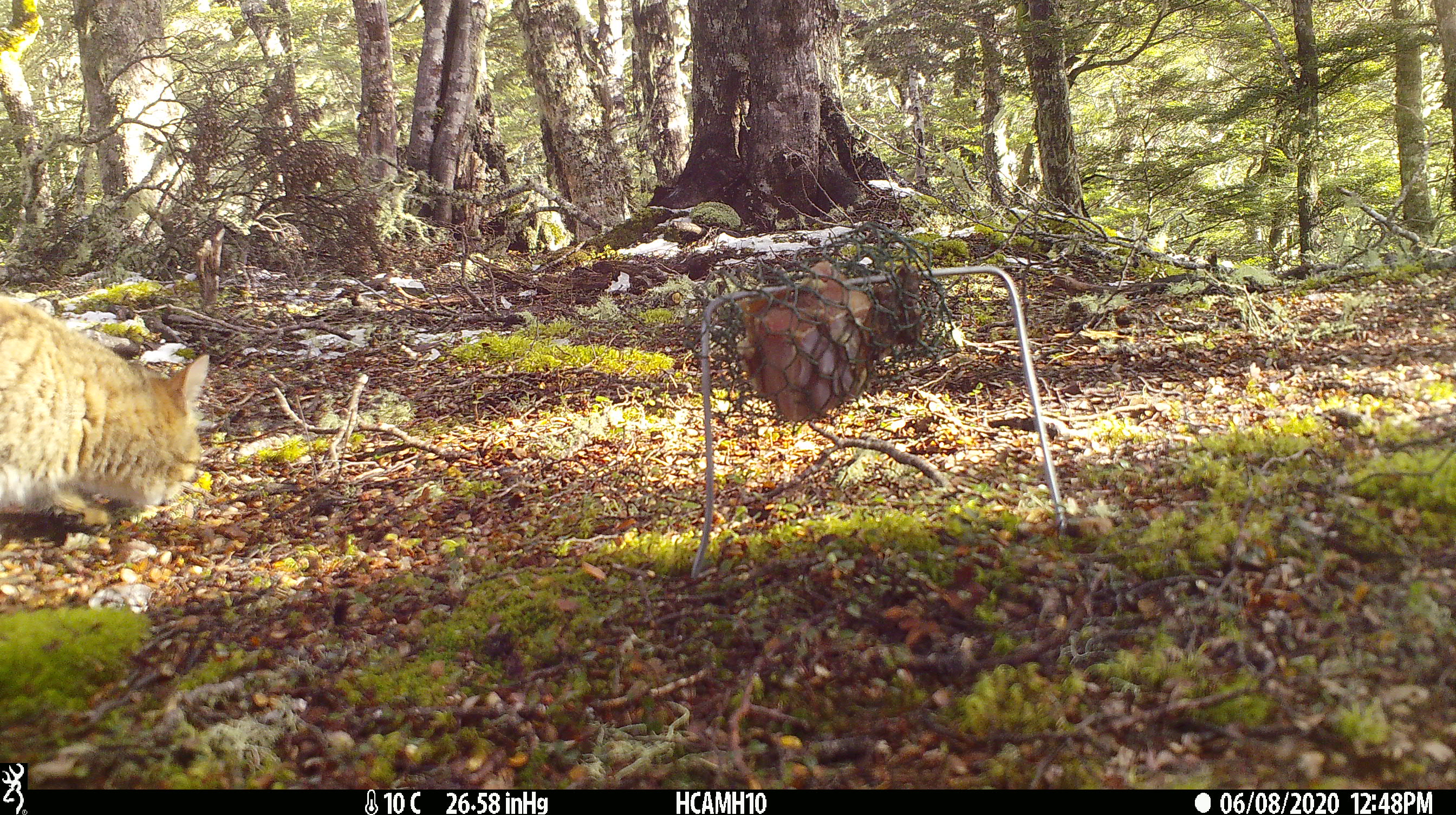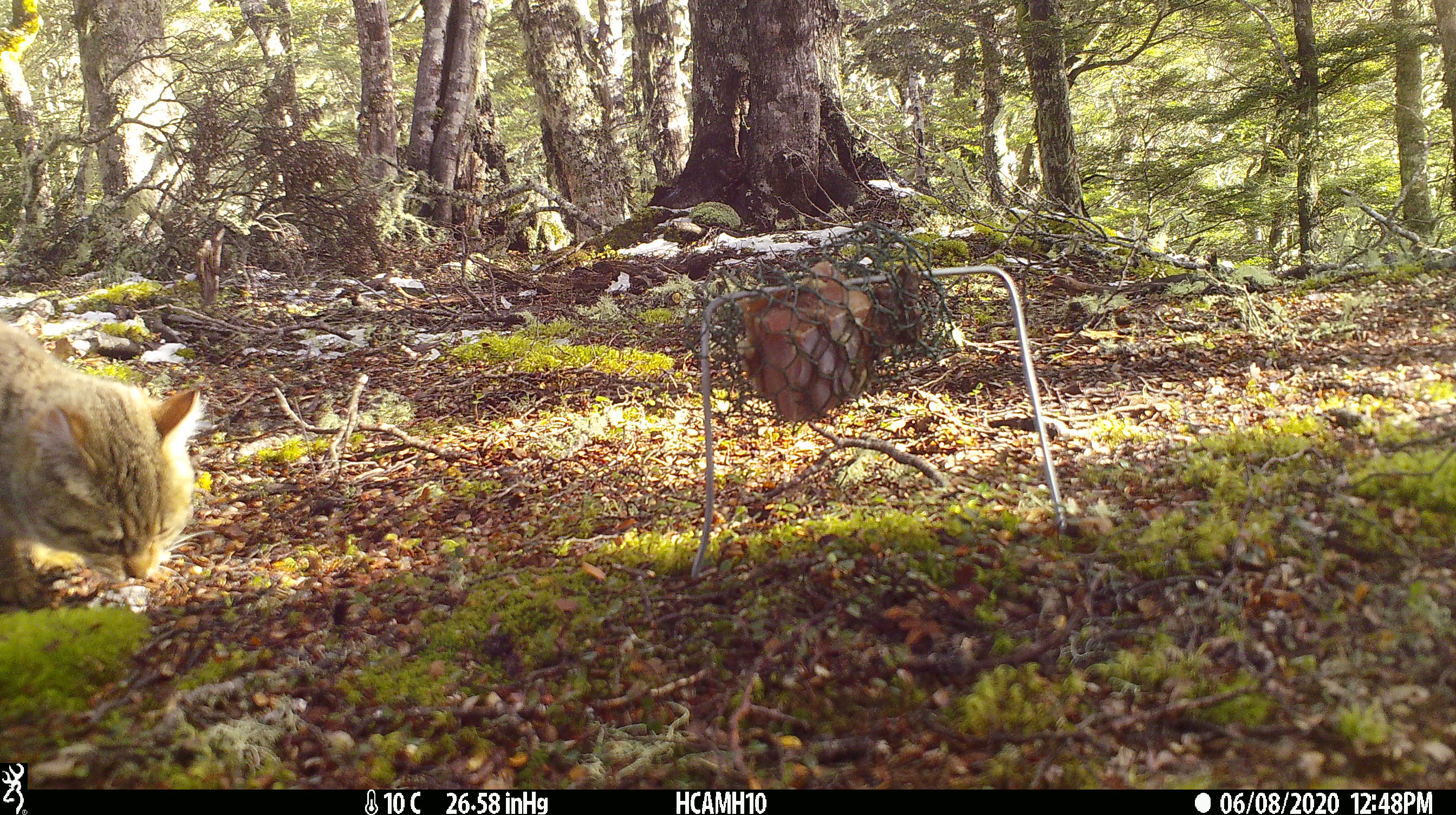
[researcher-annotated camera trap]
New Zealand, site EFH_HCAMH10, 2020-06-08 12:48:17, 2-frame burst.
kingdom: Animalia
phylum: Chordata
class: Mammalia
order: Carnivora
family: Felidae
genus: Felis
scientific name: Felis catus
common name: domestic cat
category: cat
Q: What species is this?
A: Cat (domestic cat) (Felis catus).